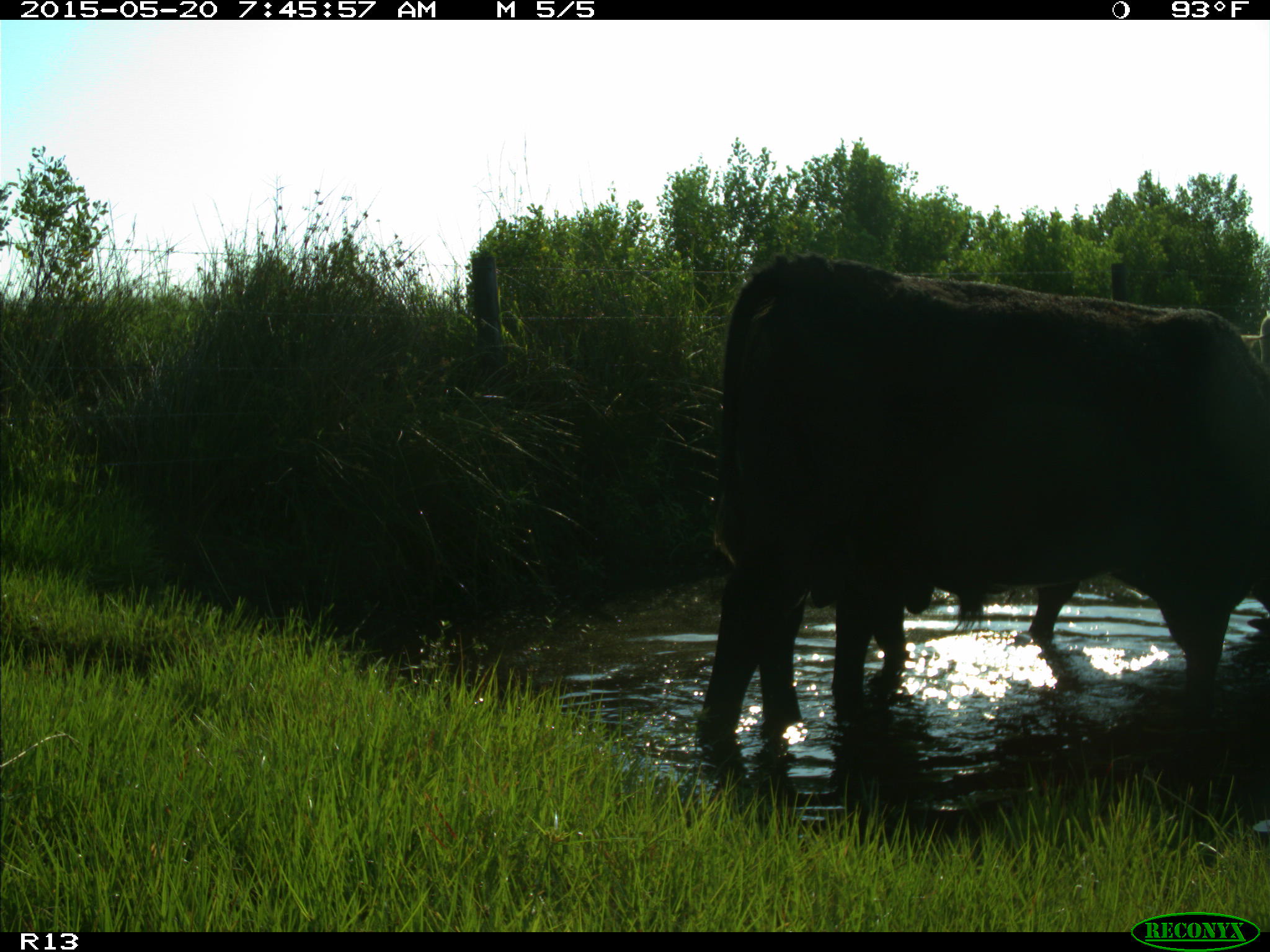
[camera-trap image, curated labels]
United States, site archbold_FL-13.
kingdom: Animalia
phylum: Chordata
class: Mammalia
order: Artiodactyla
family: Bovidae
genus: Bos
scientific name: Bos taurus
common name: domestic cow